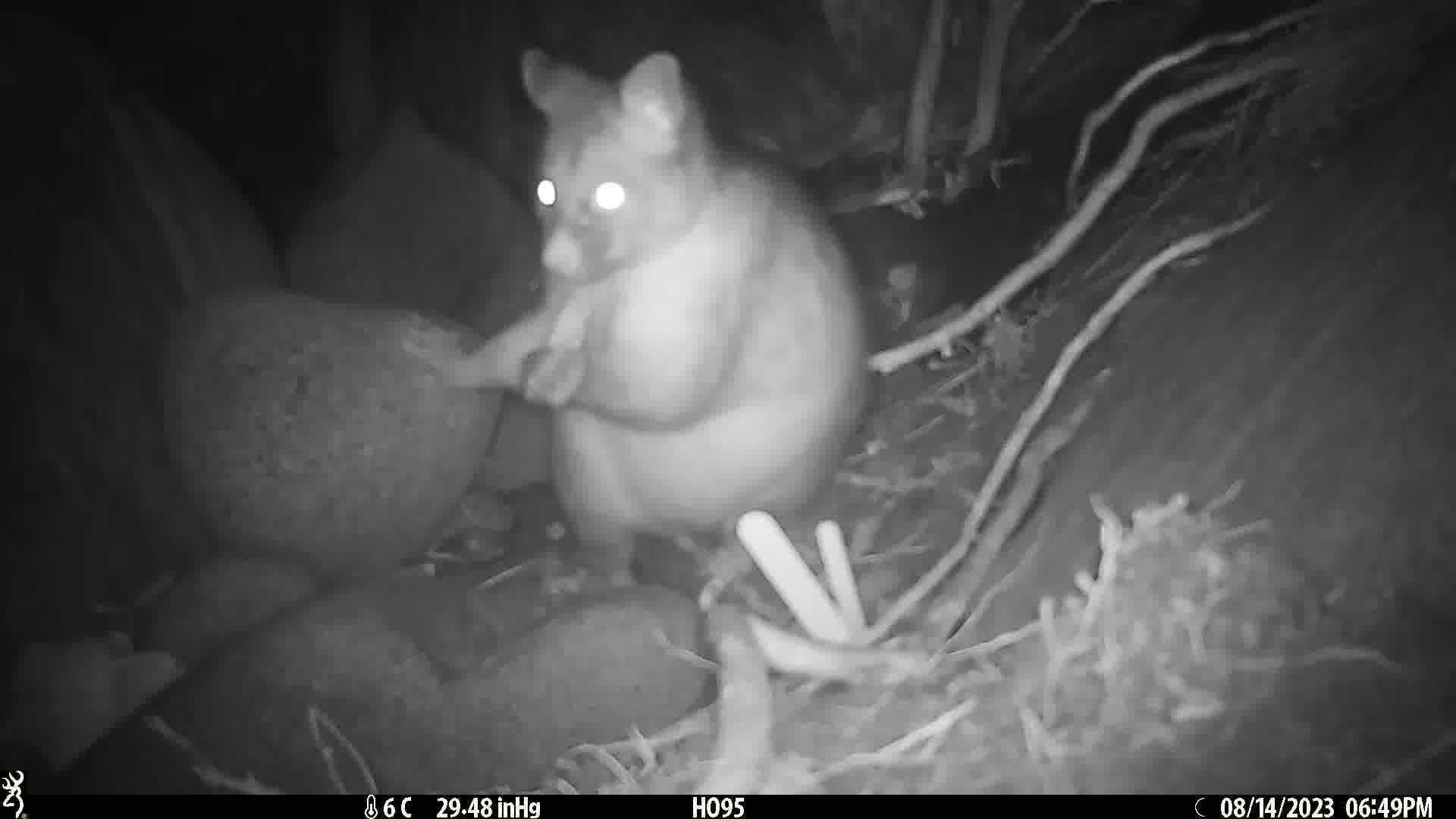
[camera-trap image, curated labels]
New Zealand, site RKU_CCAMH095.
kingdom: Animalia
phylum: Chordata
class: Mammalia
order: Diprotodontia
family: Phalangeridae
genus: Trichosurus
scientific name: Trichosurus vulpecula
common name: common brushtail possum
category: possum